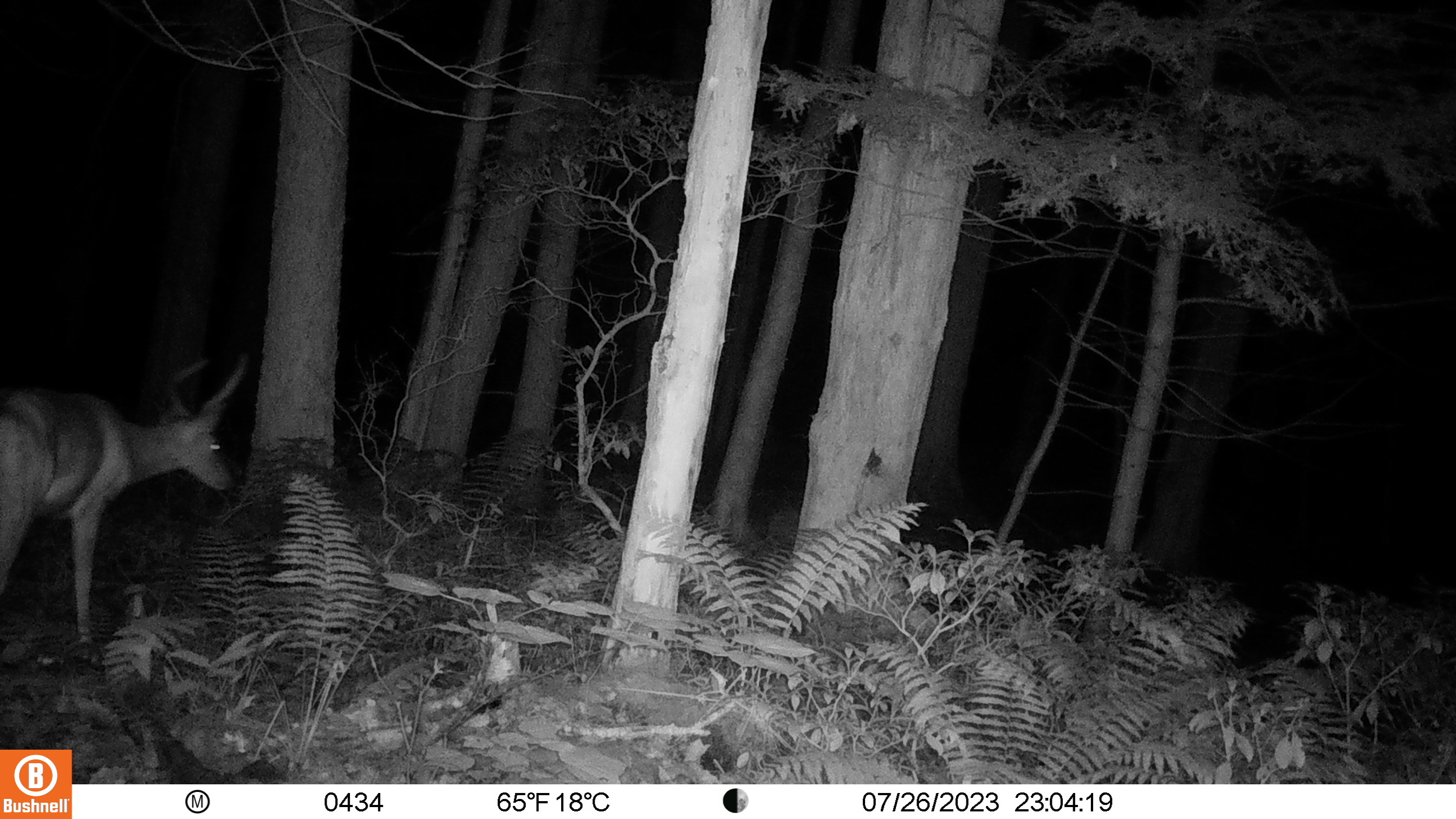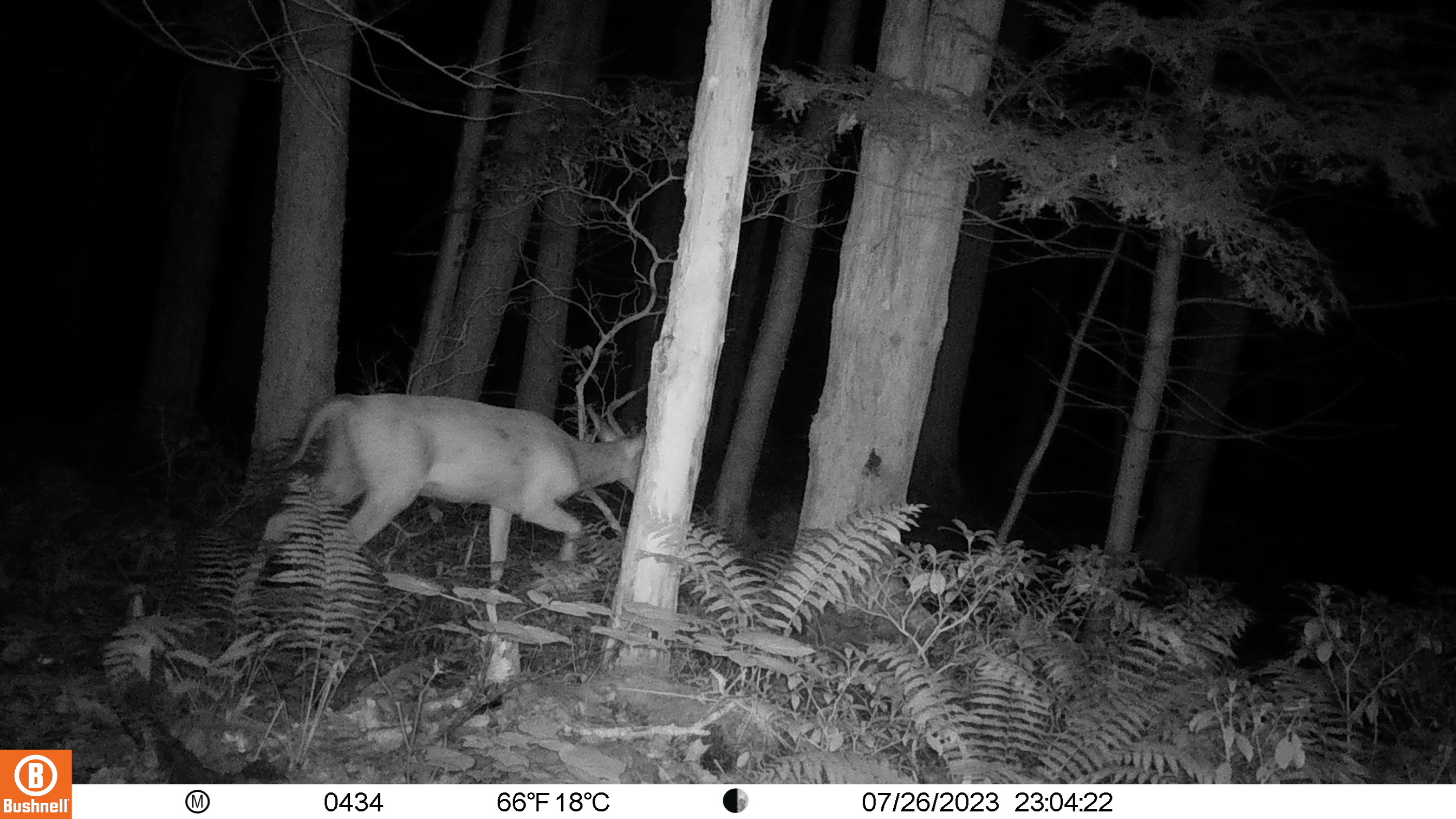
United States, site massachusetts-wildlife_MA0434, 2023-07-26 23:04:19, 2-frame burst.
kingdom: Animalia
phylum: Chordata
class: Mammalia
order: Artiodactyla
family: Cervidae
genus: Odocoileus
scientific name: Odocoileus virginianus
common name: white-tailed deer